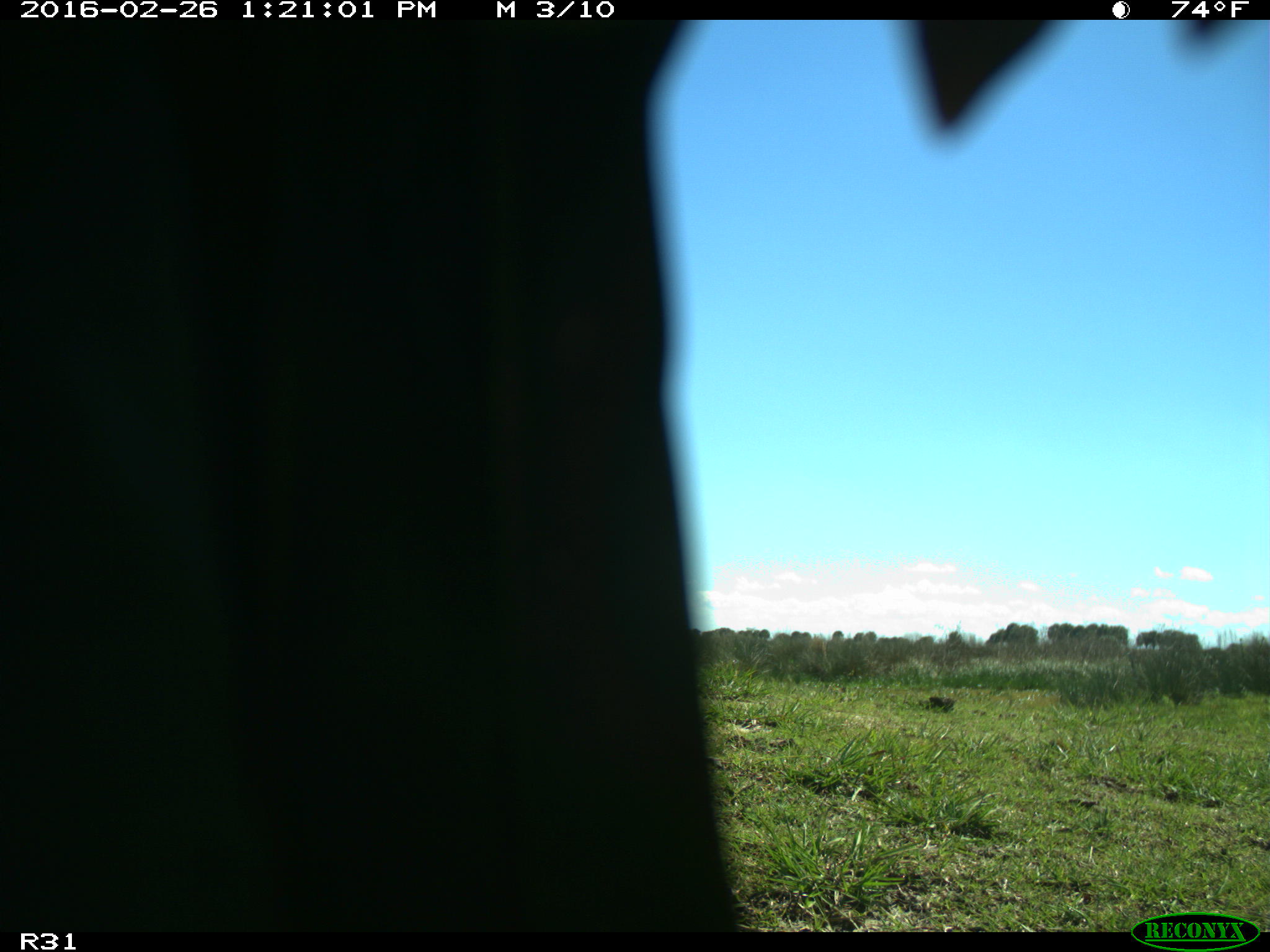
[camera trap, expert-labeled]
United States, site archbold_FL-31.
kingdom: Animalia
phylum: Chordata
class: Aves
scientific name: Aves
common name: birds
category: unidentified bird